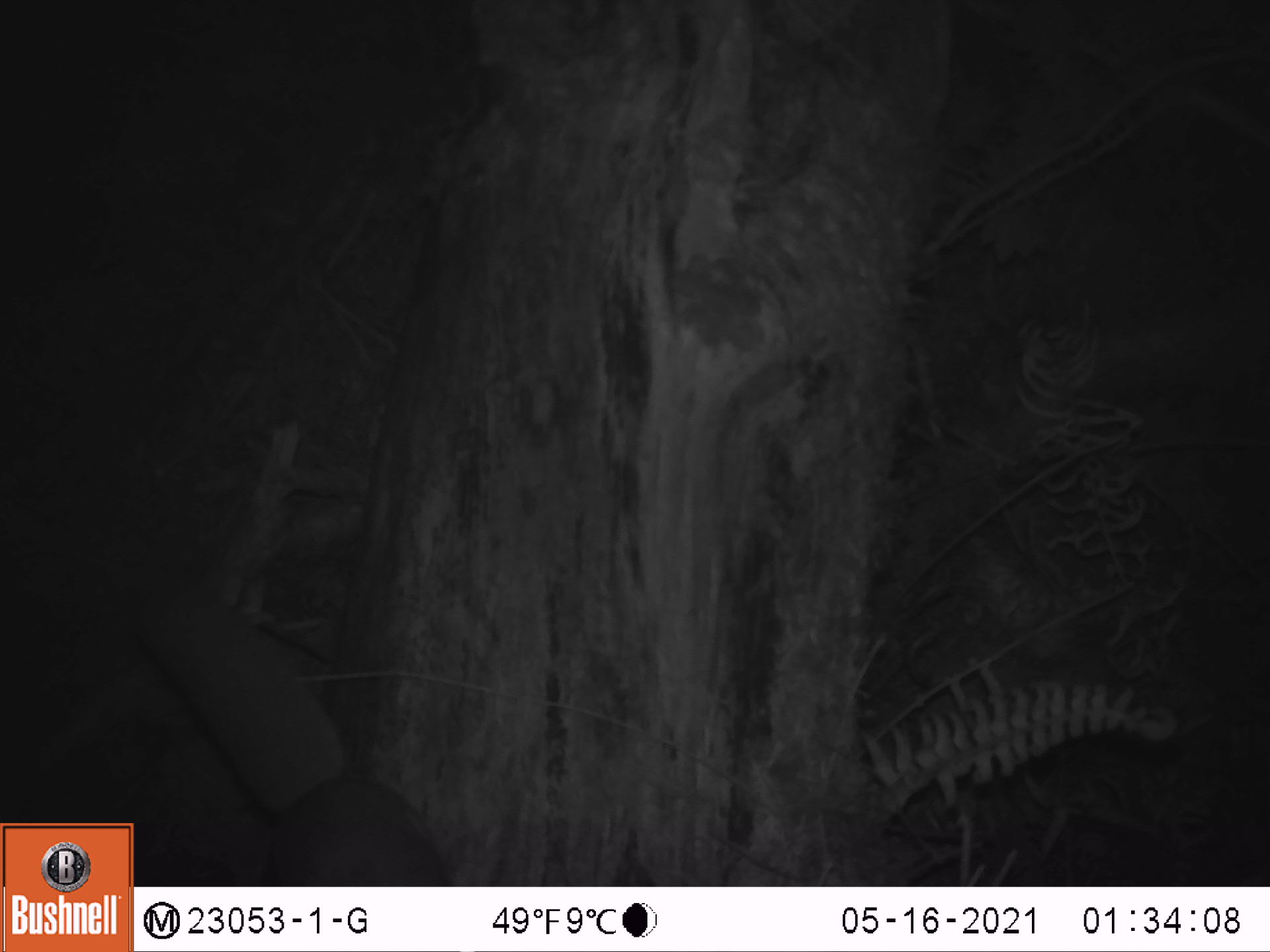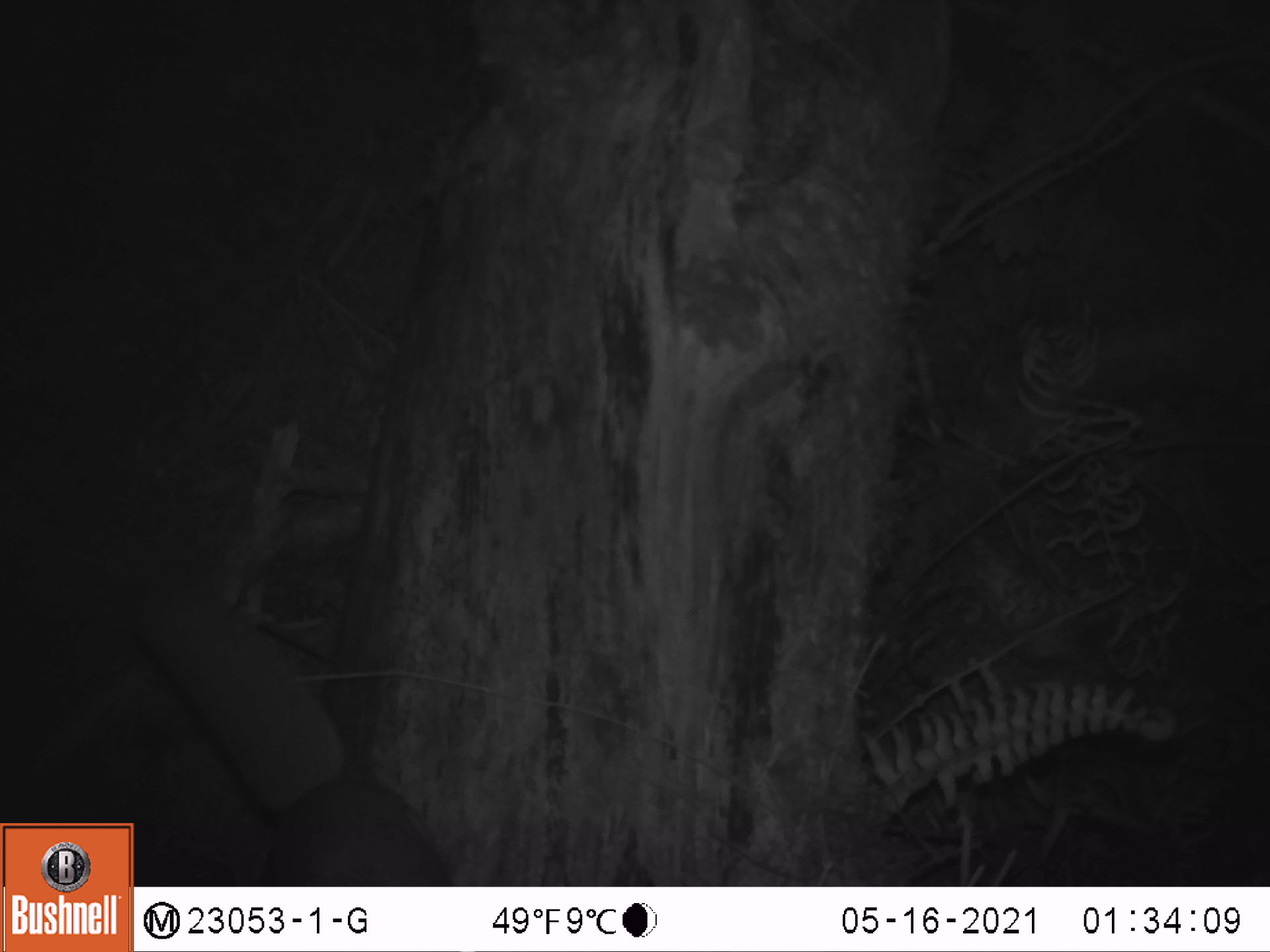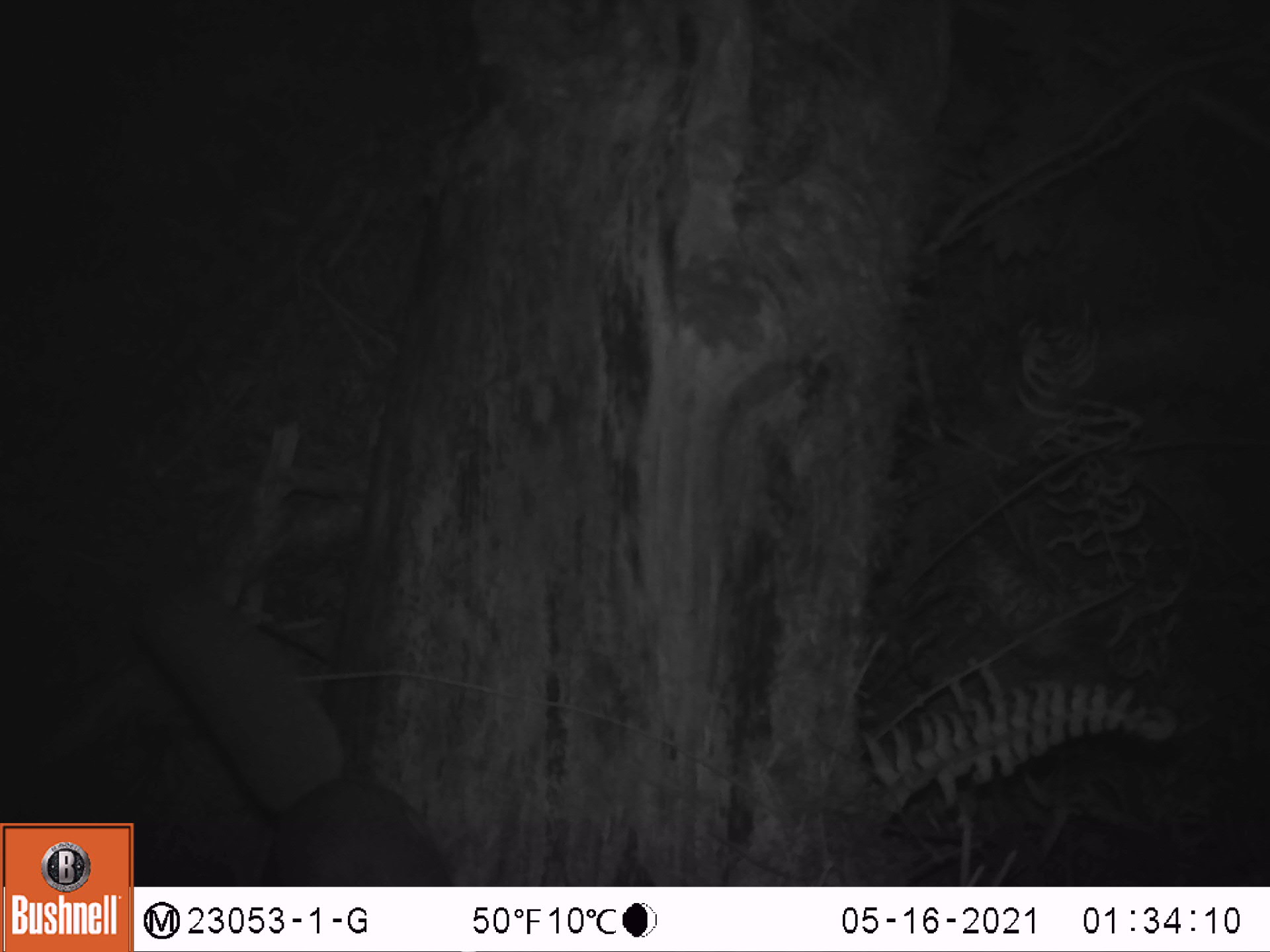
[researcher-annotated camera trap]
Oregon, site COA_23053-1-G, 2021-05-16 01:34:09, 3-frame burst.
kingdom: Animalia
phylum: Chordata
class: Mammalia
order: Rodentia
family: Sciuridae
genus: Glaucomys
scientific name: Glaucomys oregonensis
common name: humboldt's flying squirrel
Humboldt's flying squirrel (Glaucomys oregonensis).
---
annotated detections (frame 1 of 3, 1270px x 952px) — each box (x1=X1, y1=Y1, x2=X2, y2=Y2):
humboldt's flying squirrel: (x1=137, y1=583, x2=457, y2=876)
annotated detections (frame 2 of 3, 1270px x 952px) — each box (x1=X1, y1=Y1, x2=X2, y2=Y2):
humboldt's flying squirrel: (x1=137, y1=559, x2=473, y2=884)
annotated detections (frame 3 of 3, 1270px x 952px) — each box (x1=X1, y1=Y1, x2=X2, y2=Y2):
humboldt's flying squirrel: (x1=138, y1=573, x2=467, y2=884)